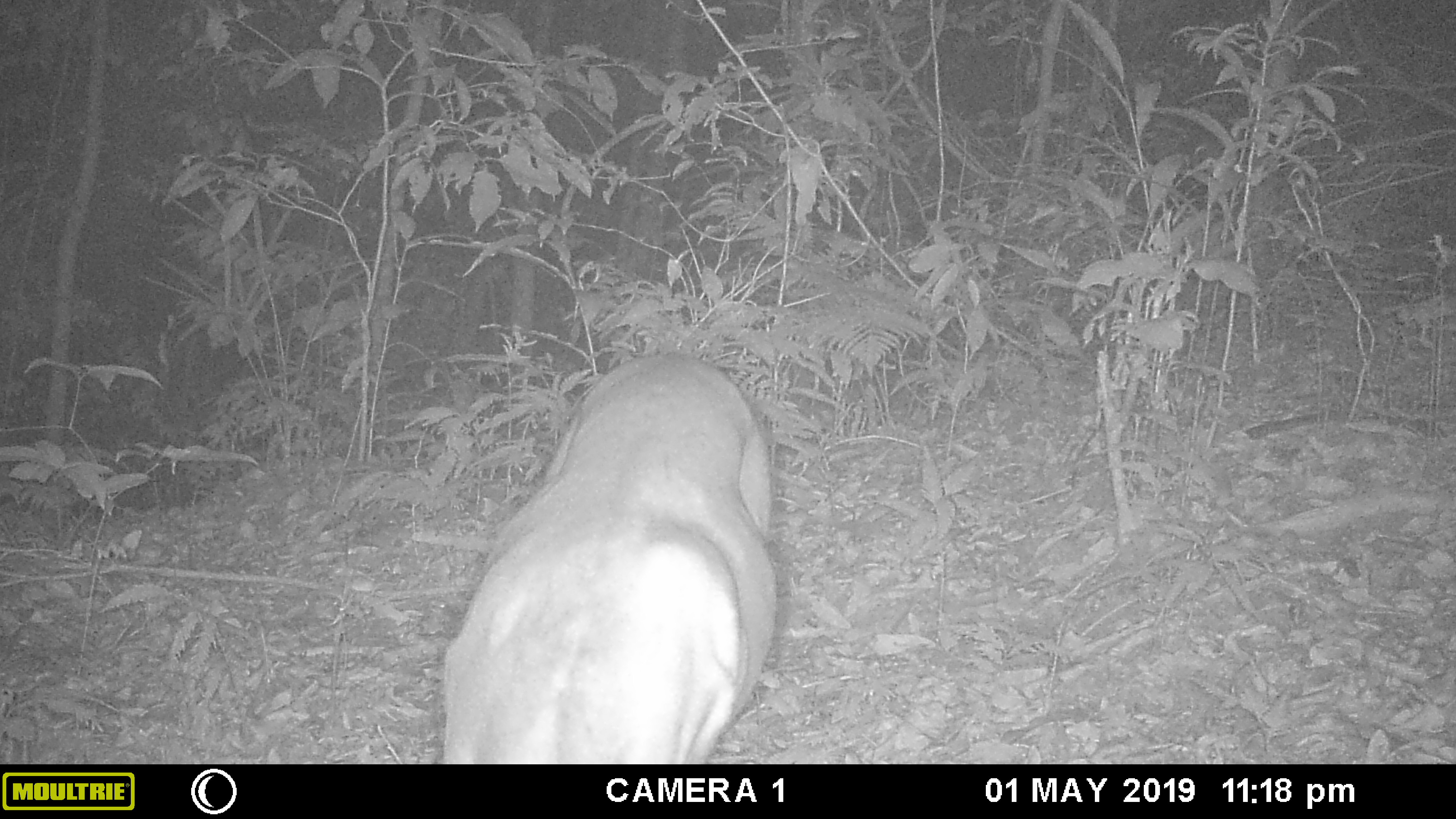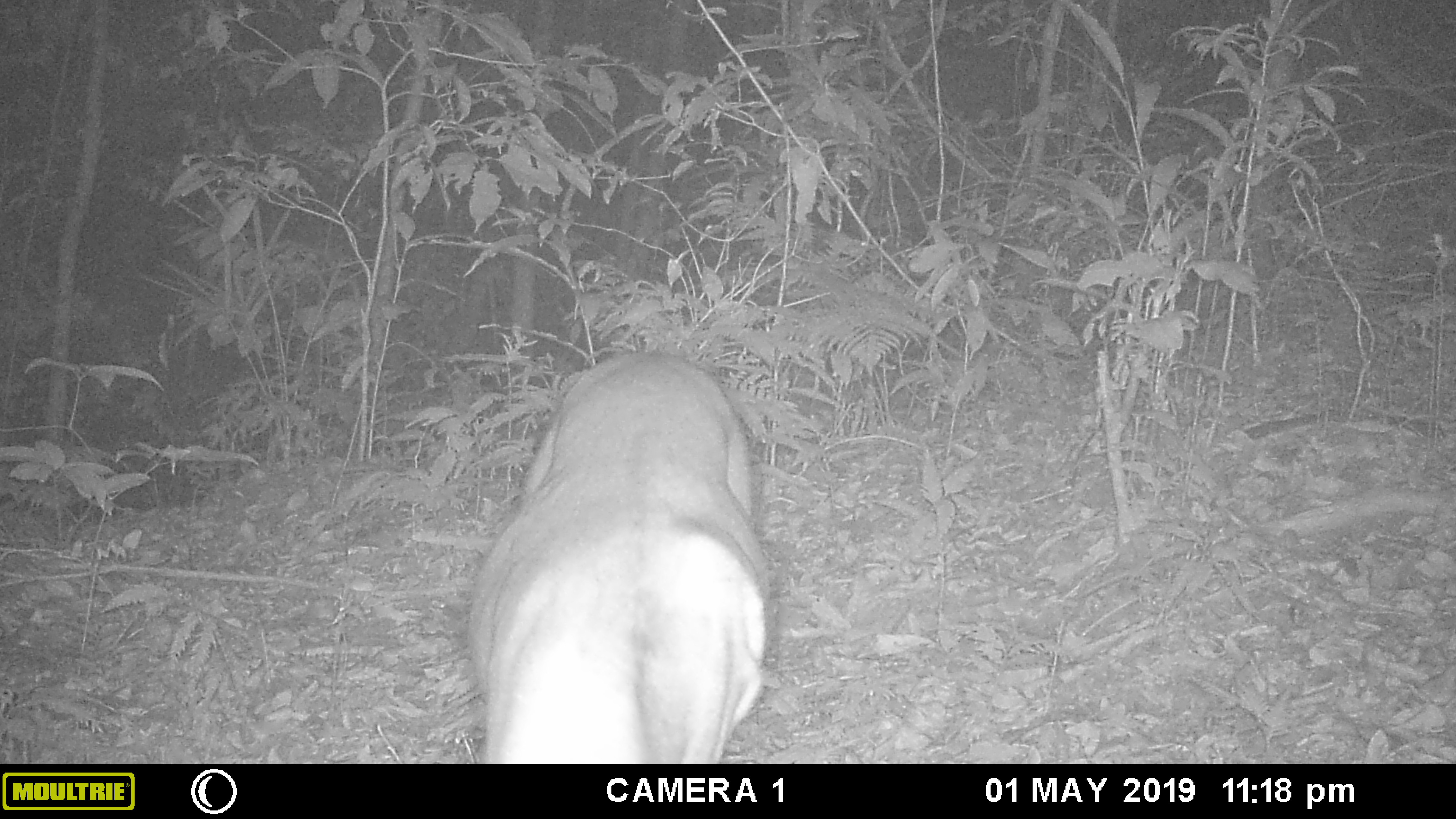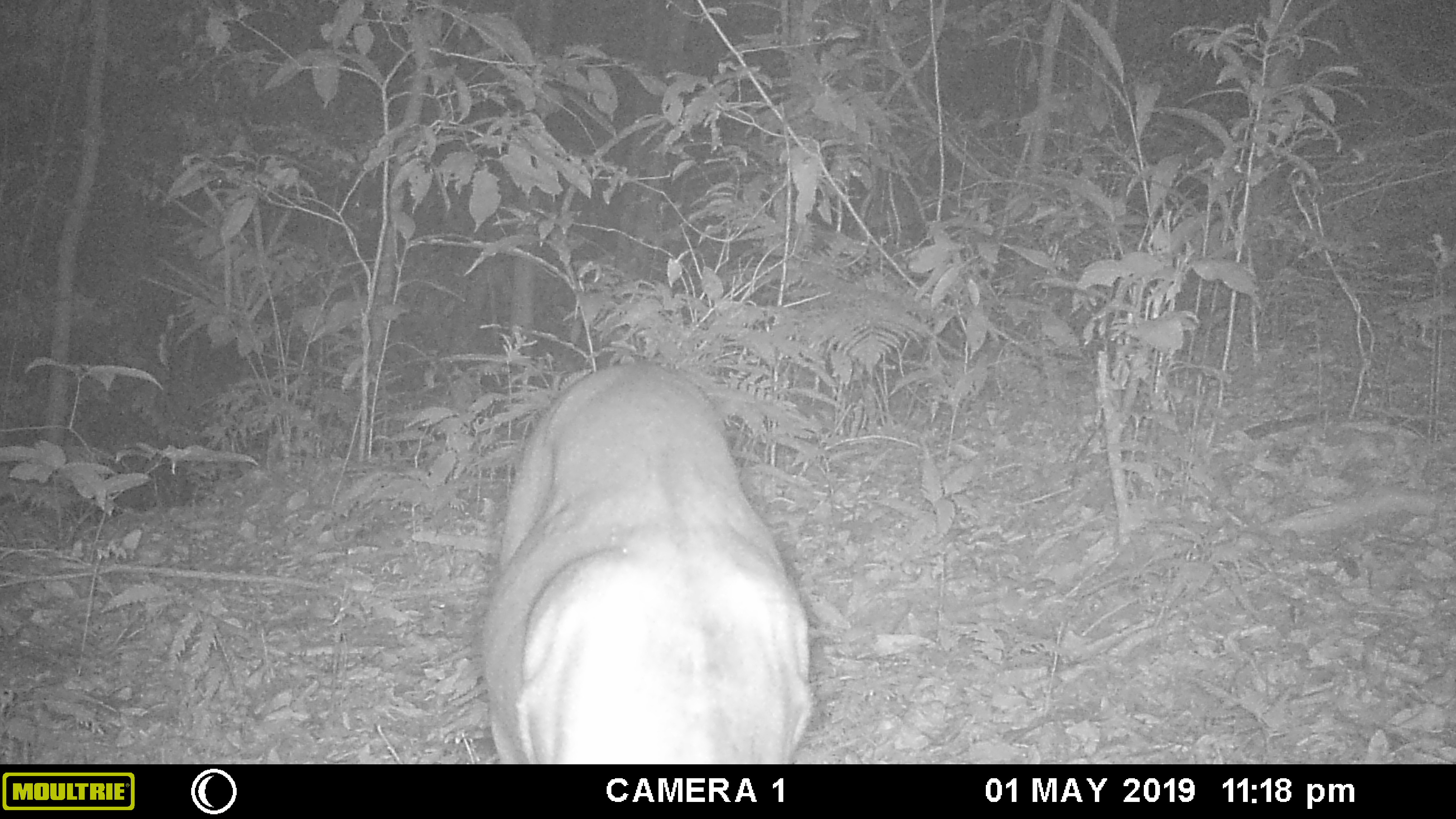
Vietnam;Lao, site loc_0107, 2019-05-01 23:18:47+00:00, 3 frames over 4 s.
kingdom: Animalia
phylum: Chordata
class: Mammalia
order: Artiodactyla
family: Cervidae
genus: Muntiacus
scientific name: Muntiacus vuquangensis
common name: large-antlered muntjac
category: large antlered muntjac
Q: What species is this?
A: Large antlered muntjac (large-antlered muntjac) (Muntiacus vuquangensis).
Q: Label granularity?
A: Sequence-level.